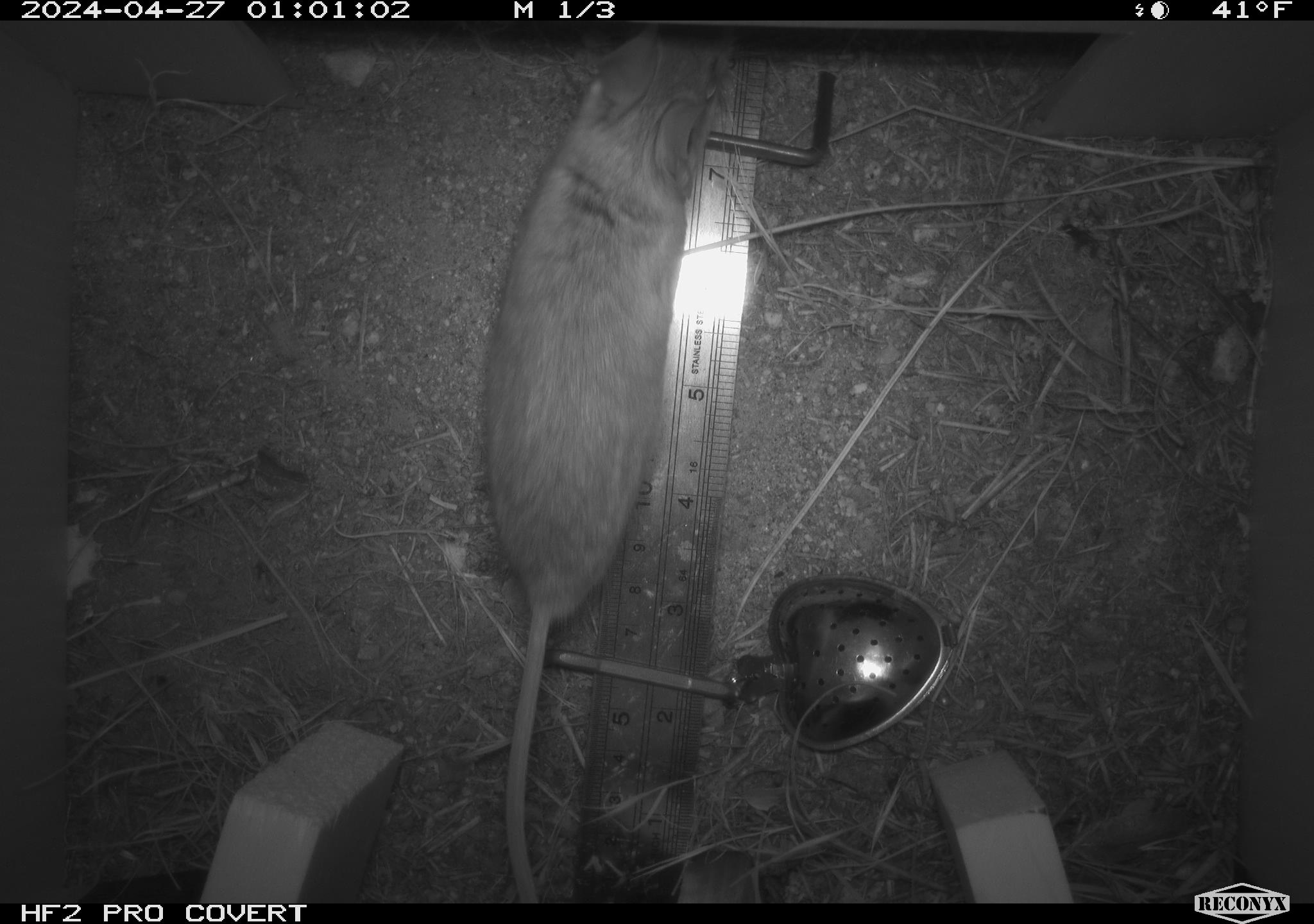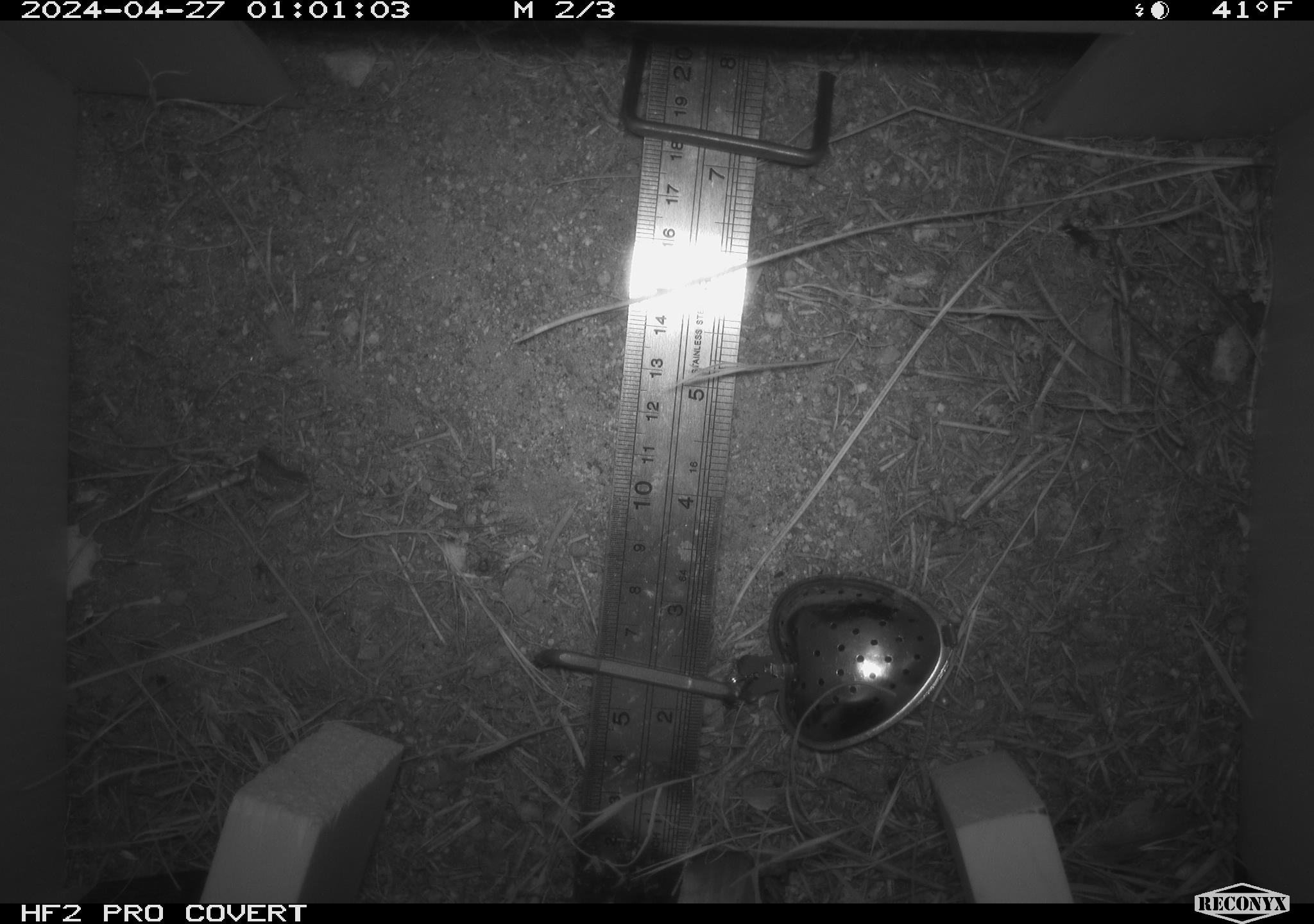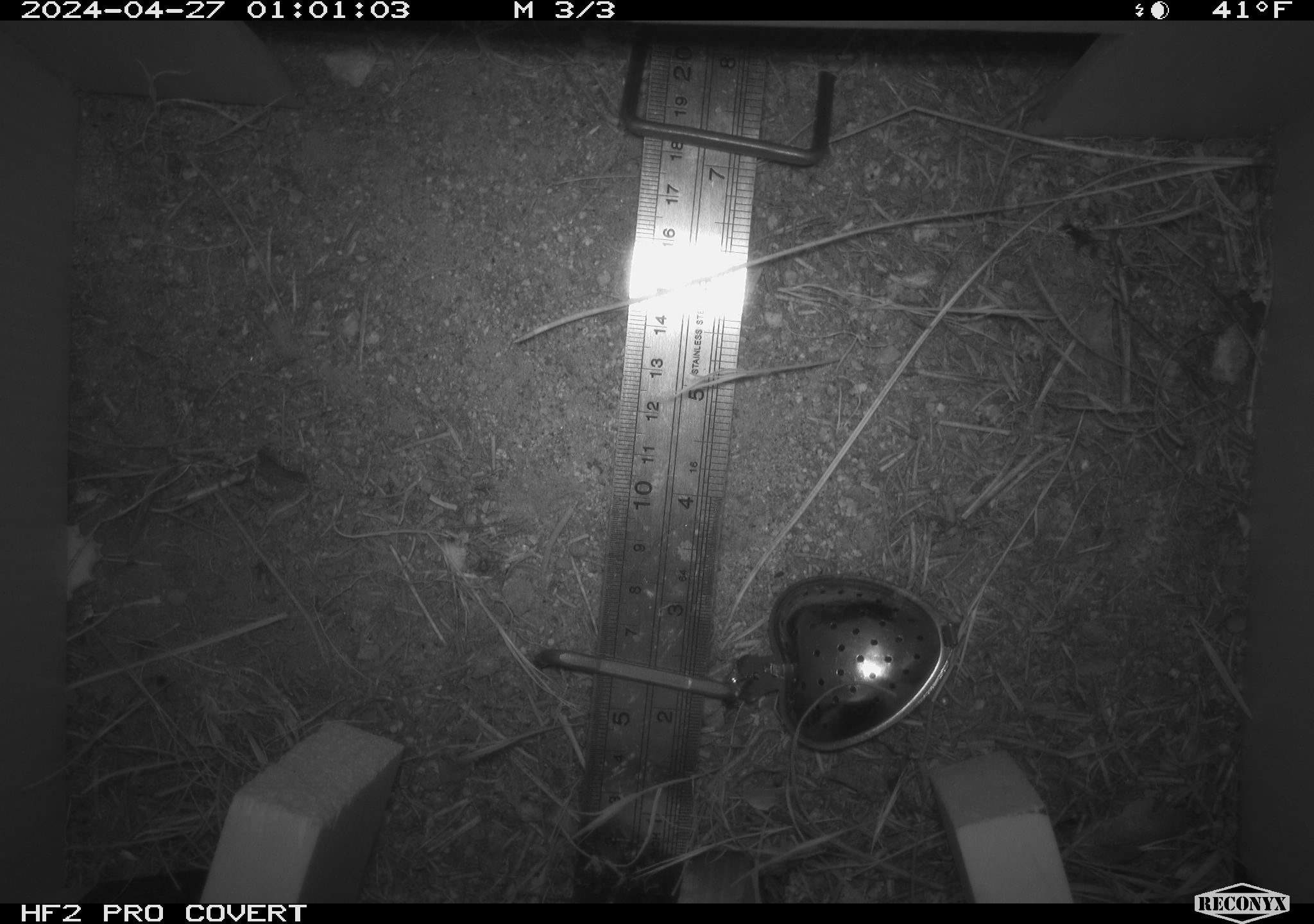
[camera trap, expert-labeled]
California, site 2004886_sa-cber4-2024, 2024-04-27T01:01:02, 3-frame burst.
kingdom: Animalia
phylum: Chordata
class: Mammalia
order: Rodentia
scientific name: Rodentia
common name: mouse species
Mouse species (Rodentia).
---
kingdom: Animalia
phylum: Chordata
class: Amphibia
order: Anura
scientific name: Anura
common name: frogs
Frogs (Anura).